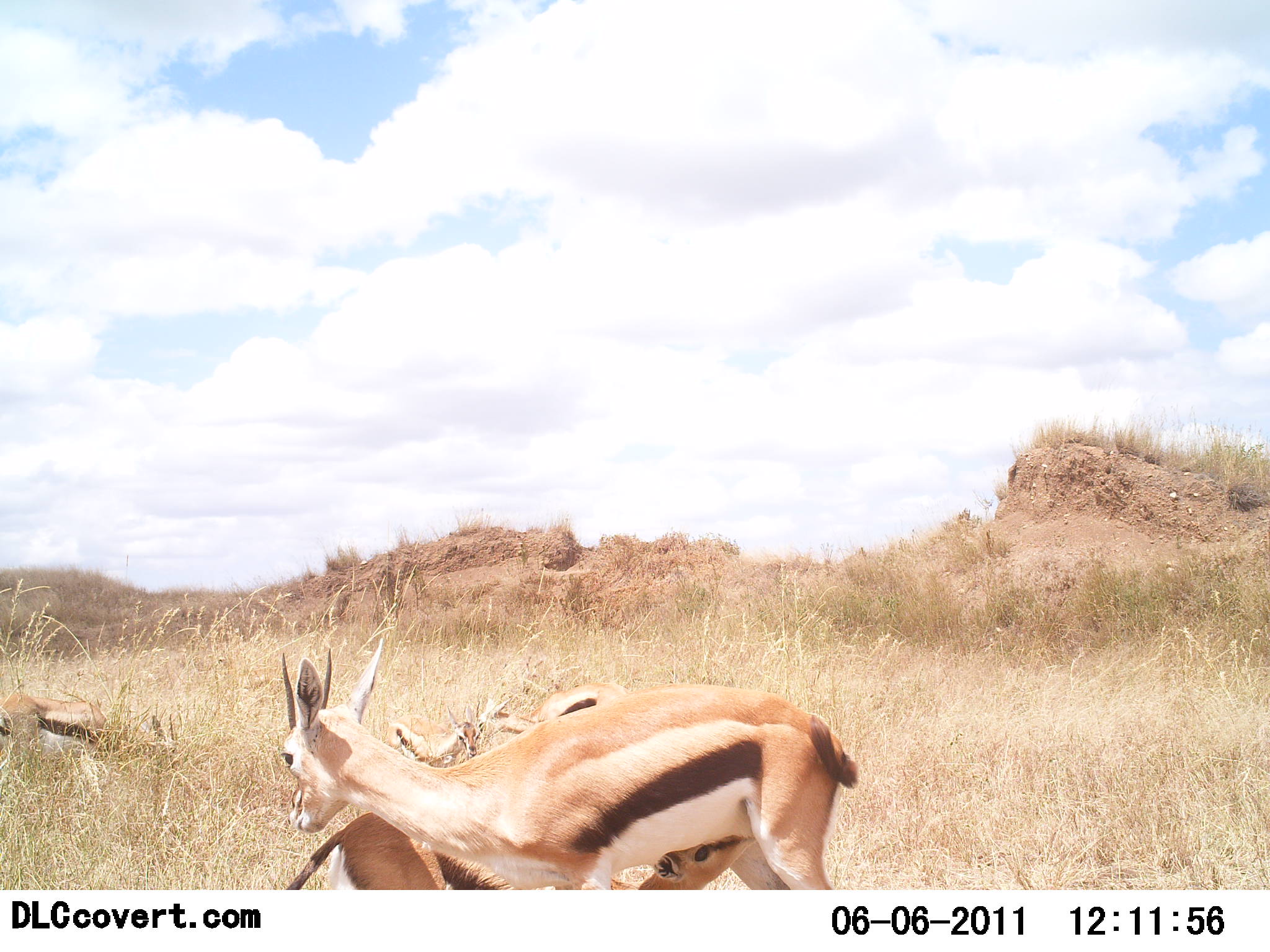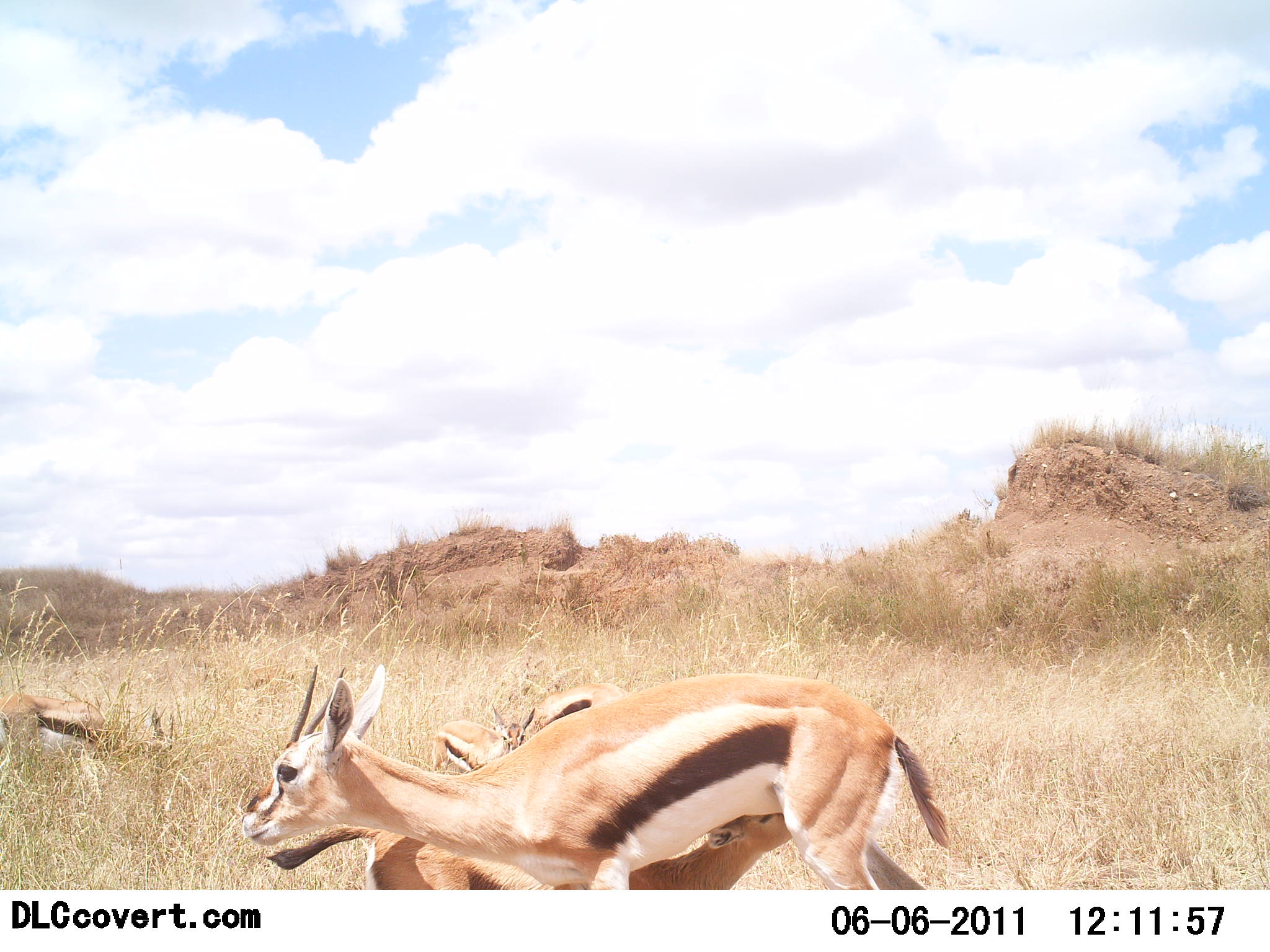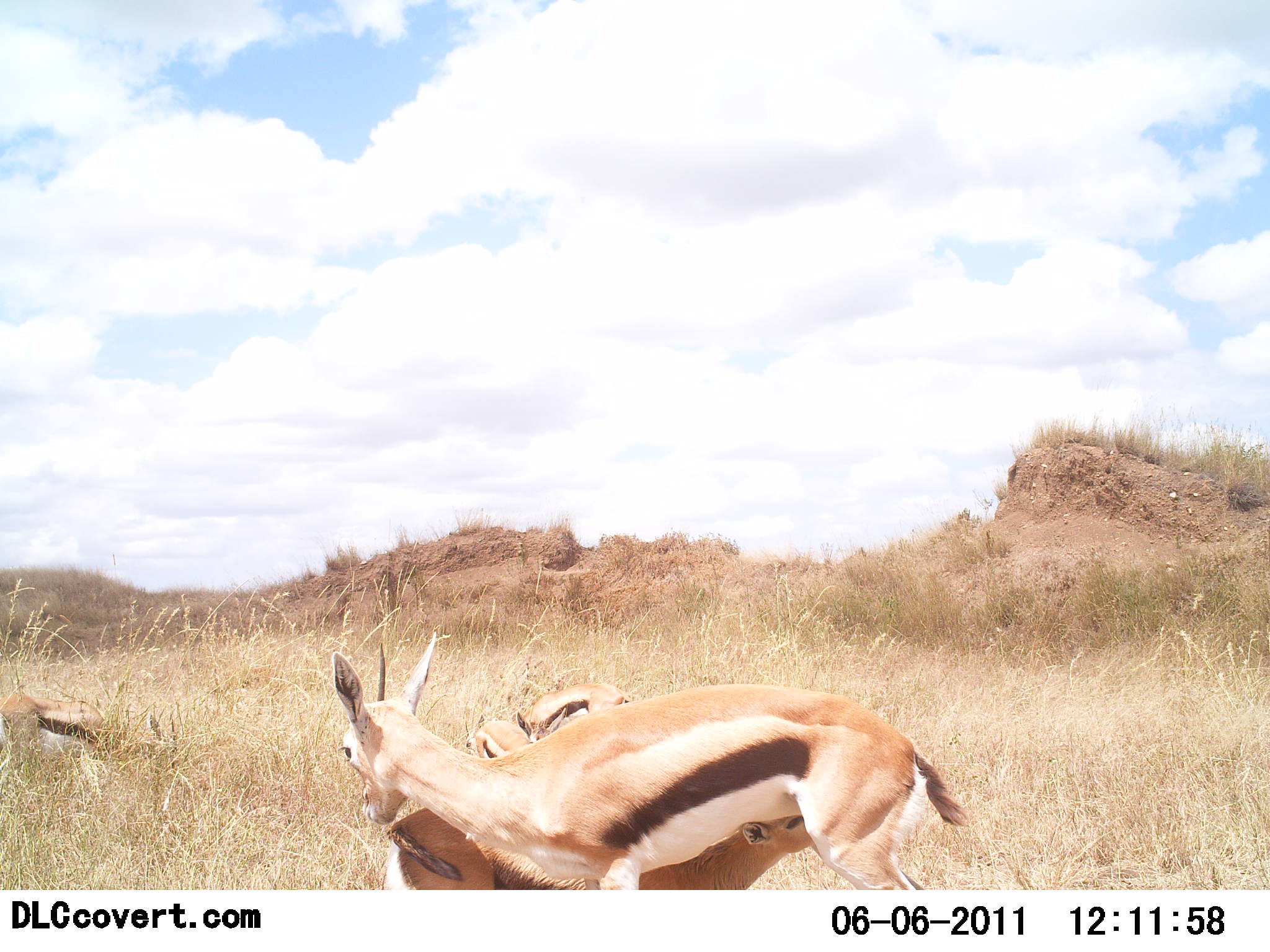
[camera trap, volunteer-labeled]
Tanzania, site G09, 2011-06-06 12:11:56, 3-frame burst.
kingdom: Animalia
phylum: Chordata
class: Mammalia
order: Artiodactyla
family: Bovidae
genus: Eudorcas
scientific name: Eudorcas thomsonii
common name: thomson's gazelle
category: gazellethomsons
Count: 5.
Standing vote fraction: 85%.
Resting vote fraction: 0%.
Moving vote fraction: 15%.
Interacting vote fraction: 54%.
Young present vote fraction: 69%.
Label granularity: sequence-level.